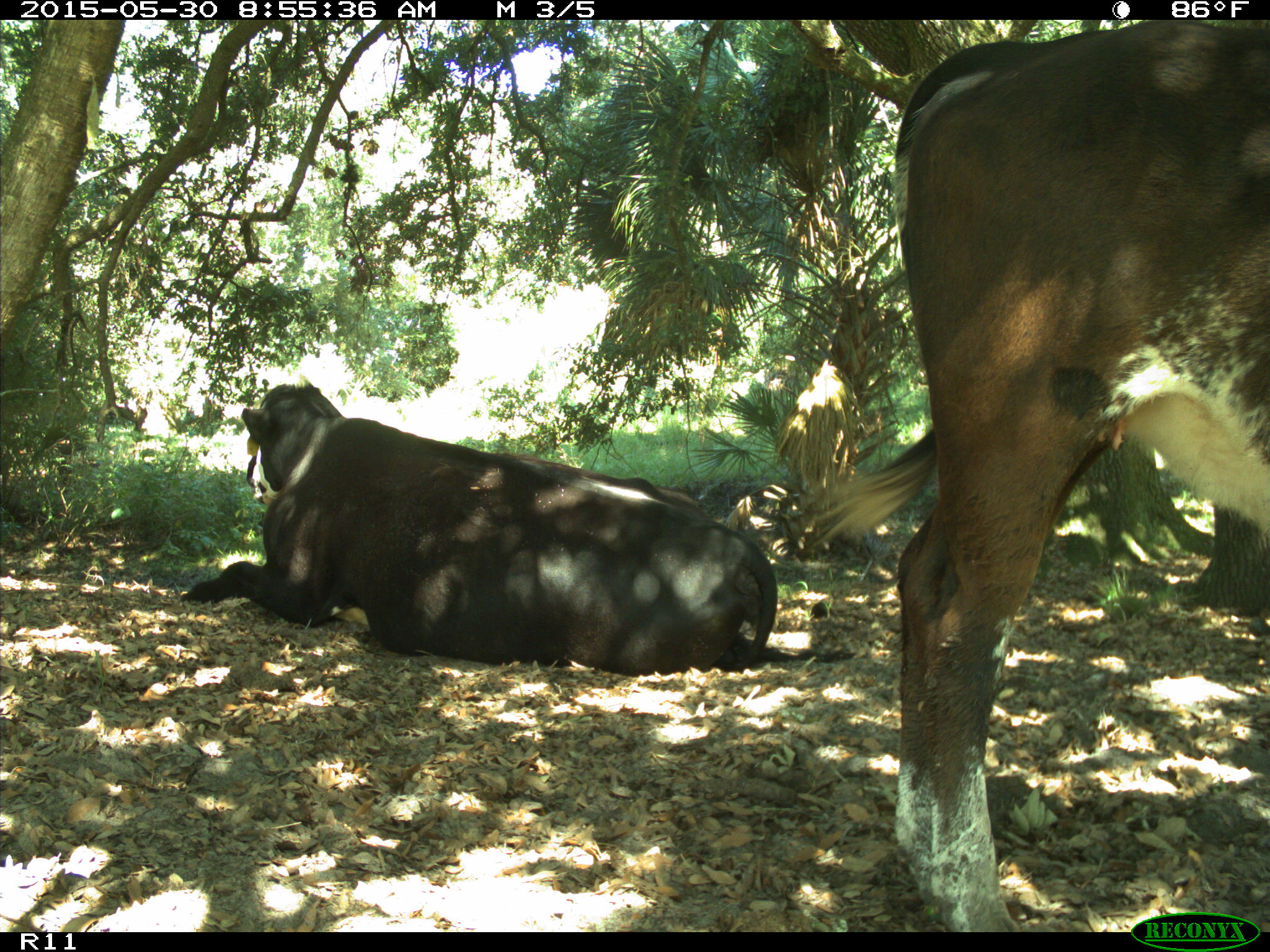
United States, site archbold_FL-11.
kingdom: Animalia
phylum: Chordata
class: Mammalia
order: Artiodactyla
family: Bovidae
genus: Bos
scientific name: Bos taurus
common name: domestic cow